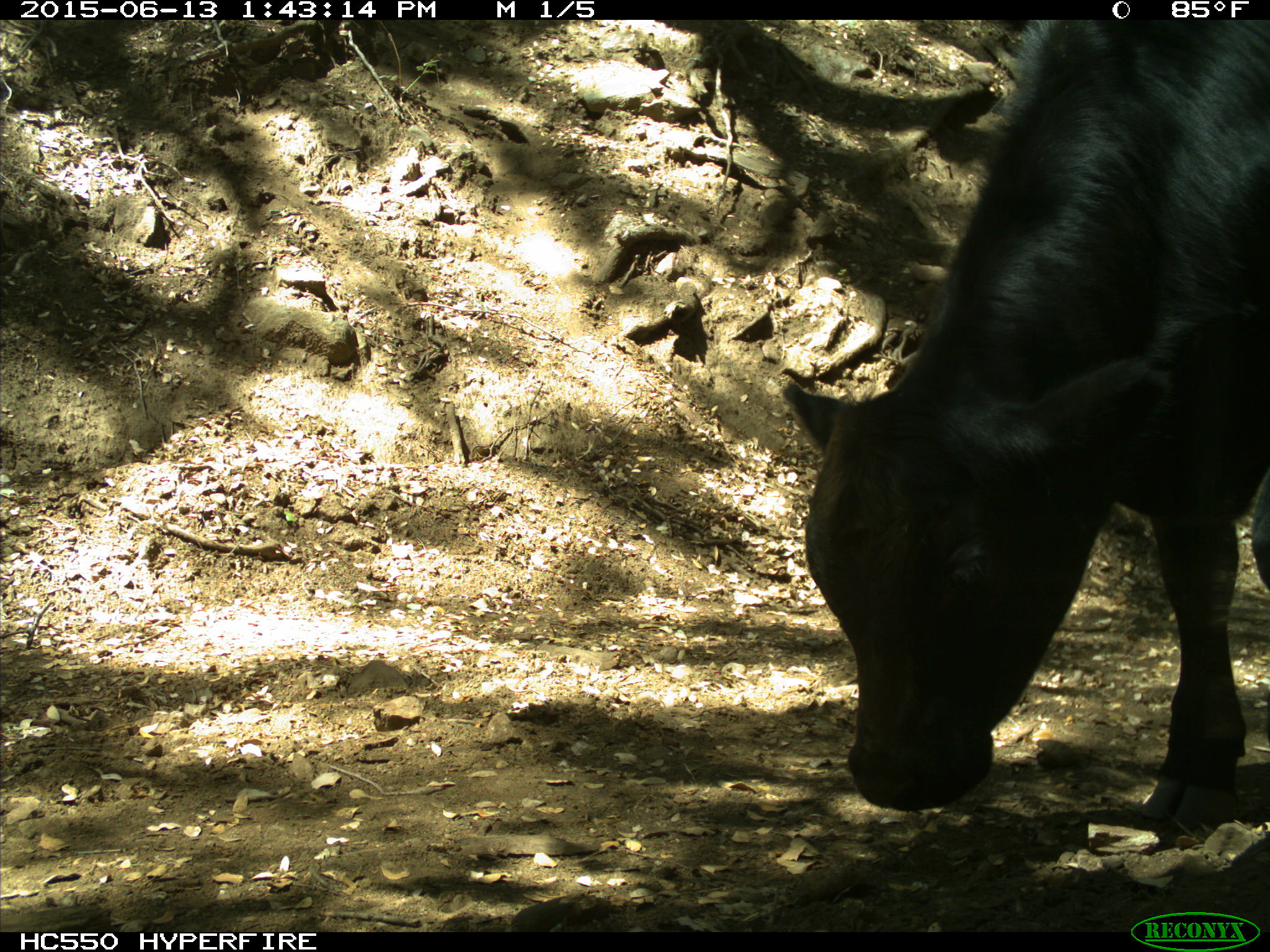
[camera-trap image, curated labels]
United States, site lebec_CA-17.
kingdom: Animalia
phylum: Chordata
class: Mammalia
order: Artiodactyla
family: Bovidae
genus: Bos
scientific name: Bos taurus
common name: domestic cow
Bos taurus (domestic cow).